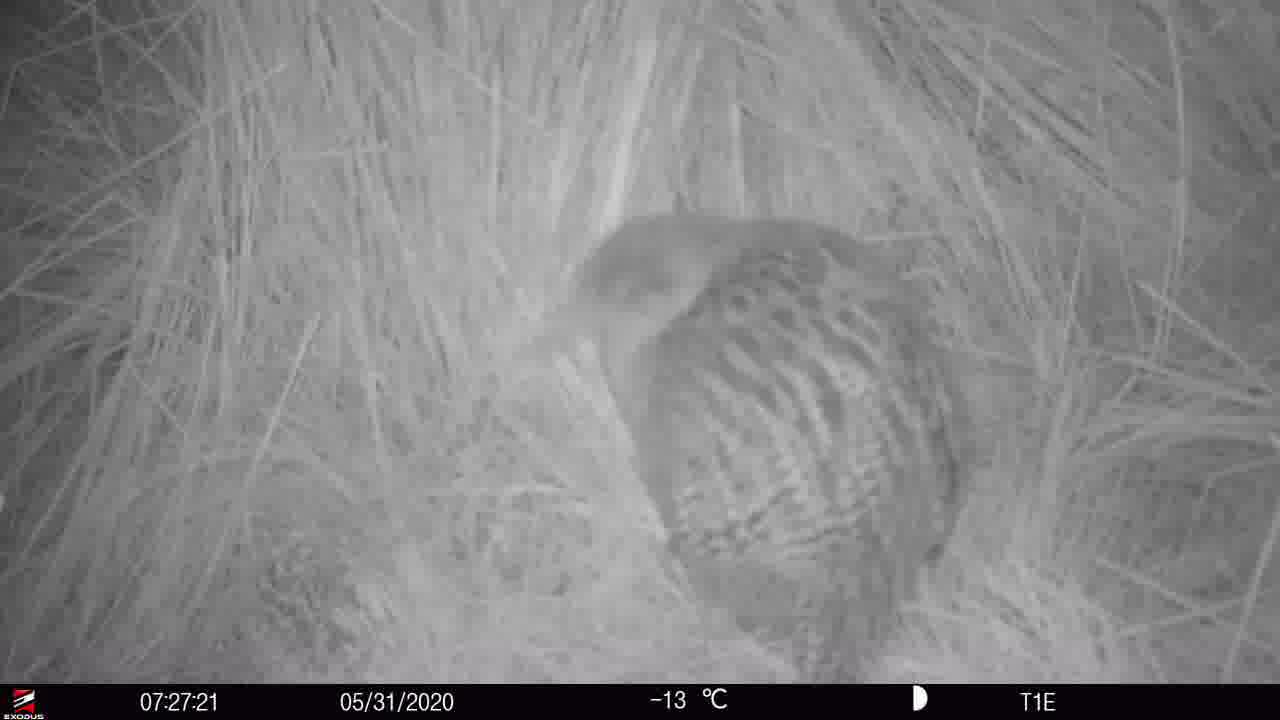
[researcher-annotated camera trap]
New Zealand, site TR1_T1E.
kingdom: Animalia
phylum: Chordata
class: Aves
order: Gruiformes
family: Rallidae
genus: Gallirallus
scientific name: Gallirallus australis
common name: weka